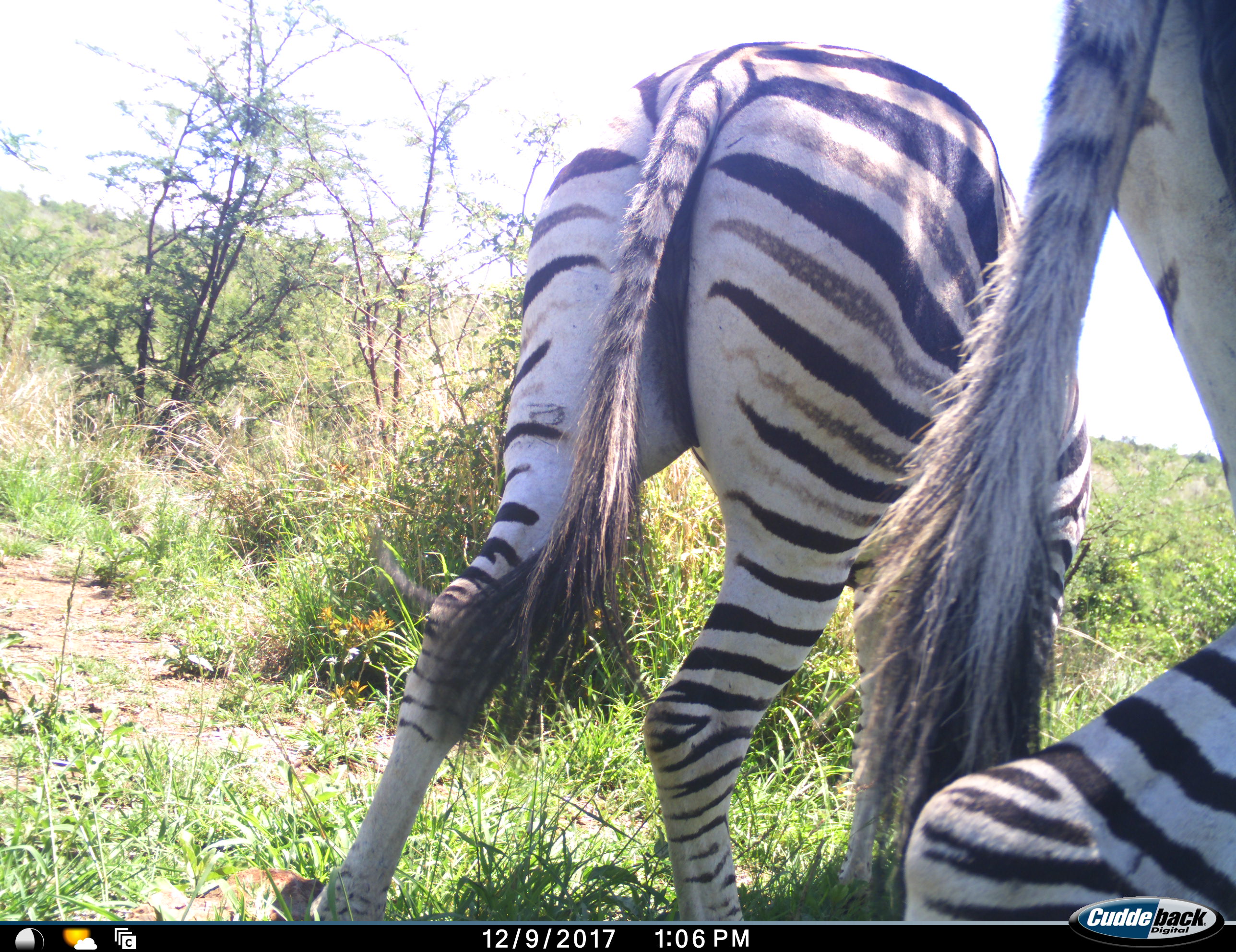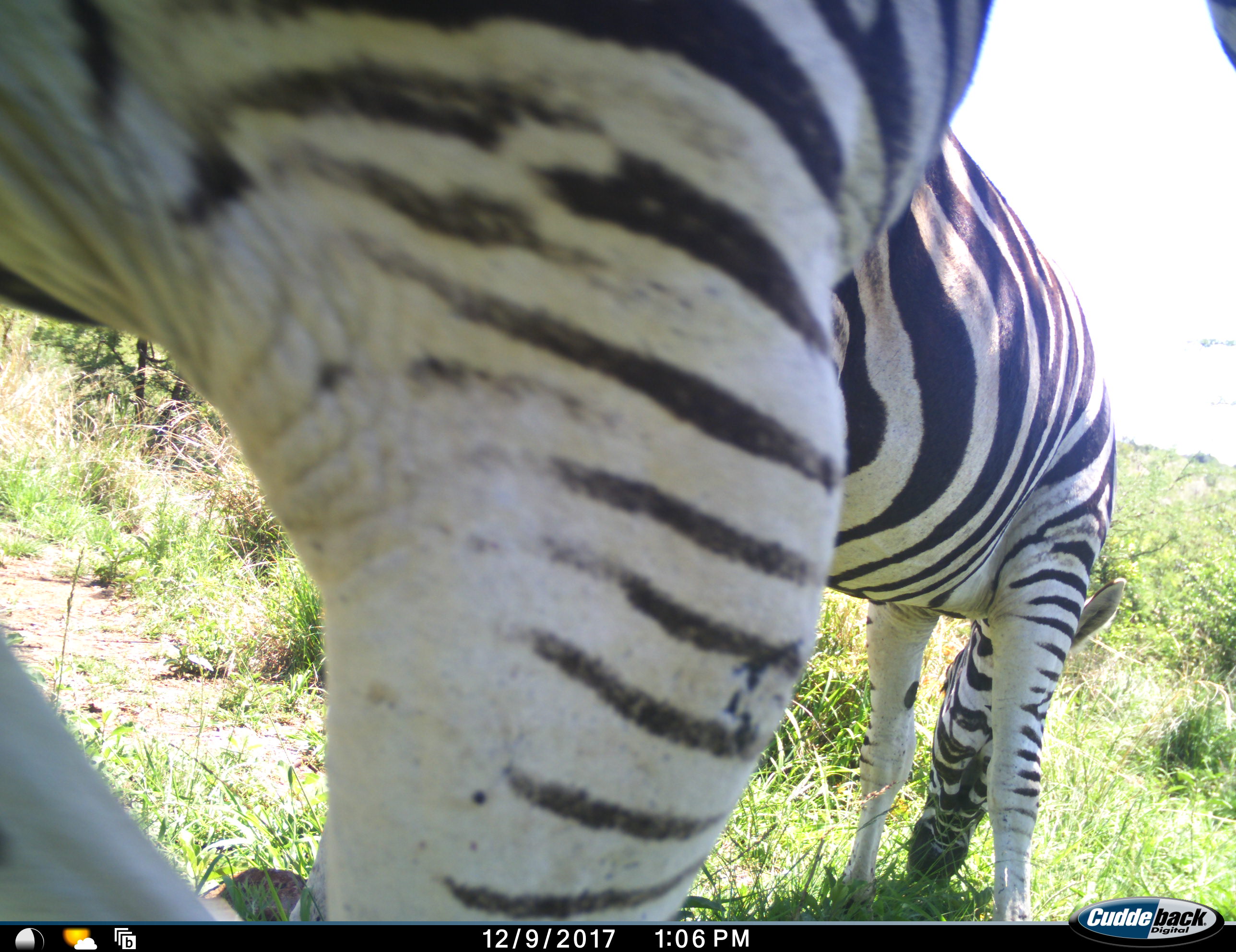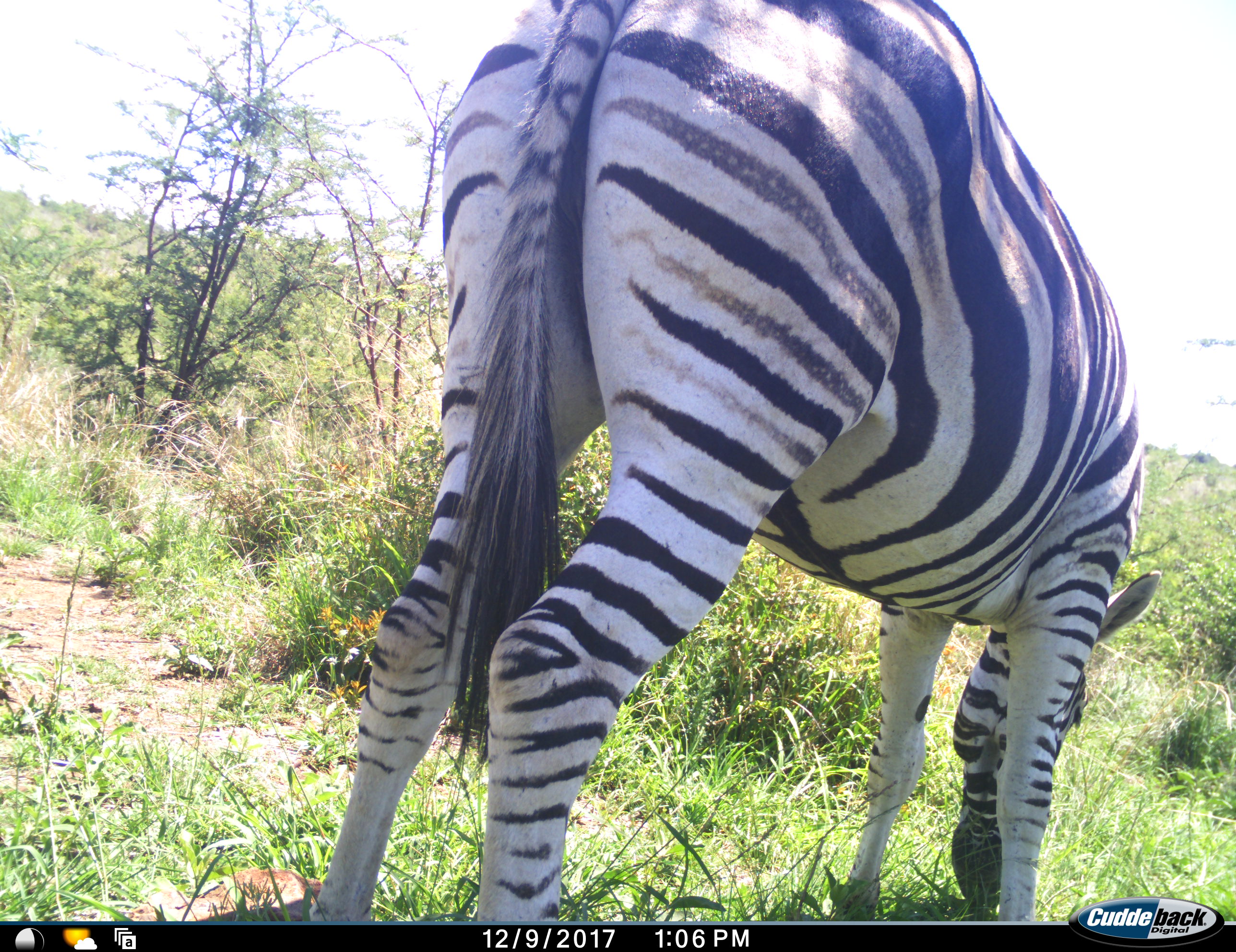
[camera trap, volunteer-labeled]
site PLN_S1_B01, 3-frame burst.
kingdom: Animalia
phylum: Chordata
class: Mammalia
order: Perissodactyla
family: Equidae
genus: Equus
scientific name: Equus quagga burchellii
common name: burchell's zebra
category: zebraburchells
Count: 2.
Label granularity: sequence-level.